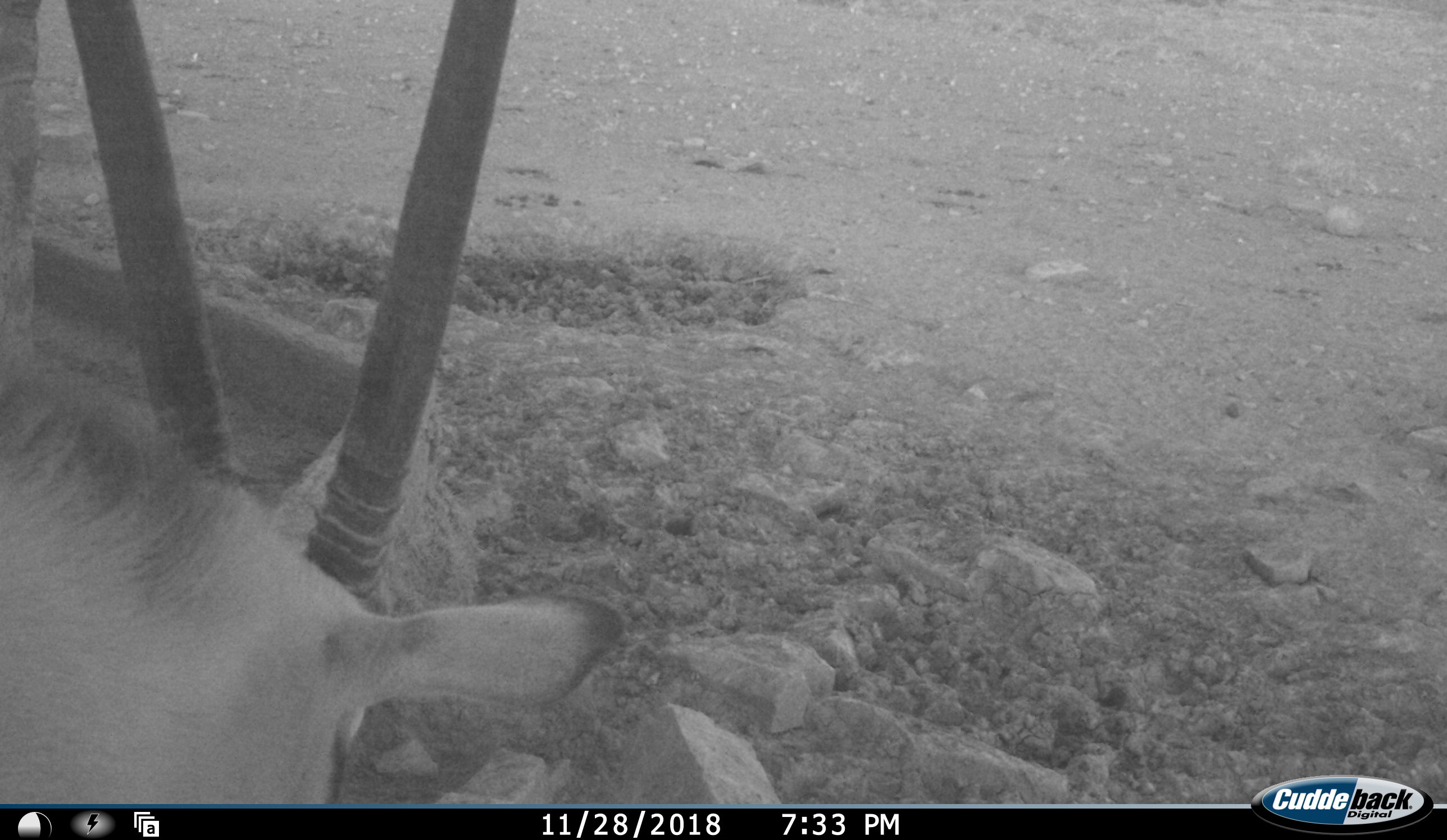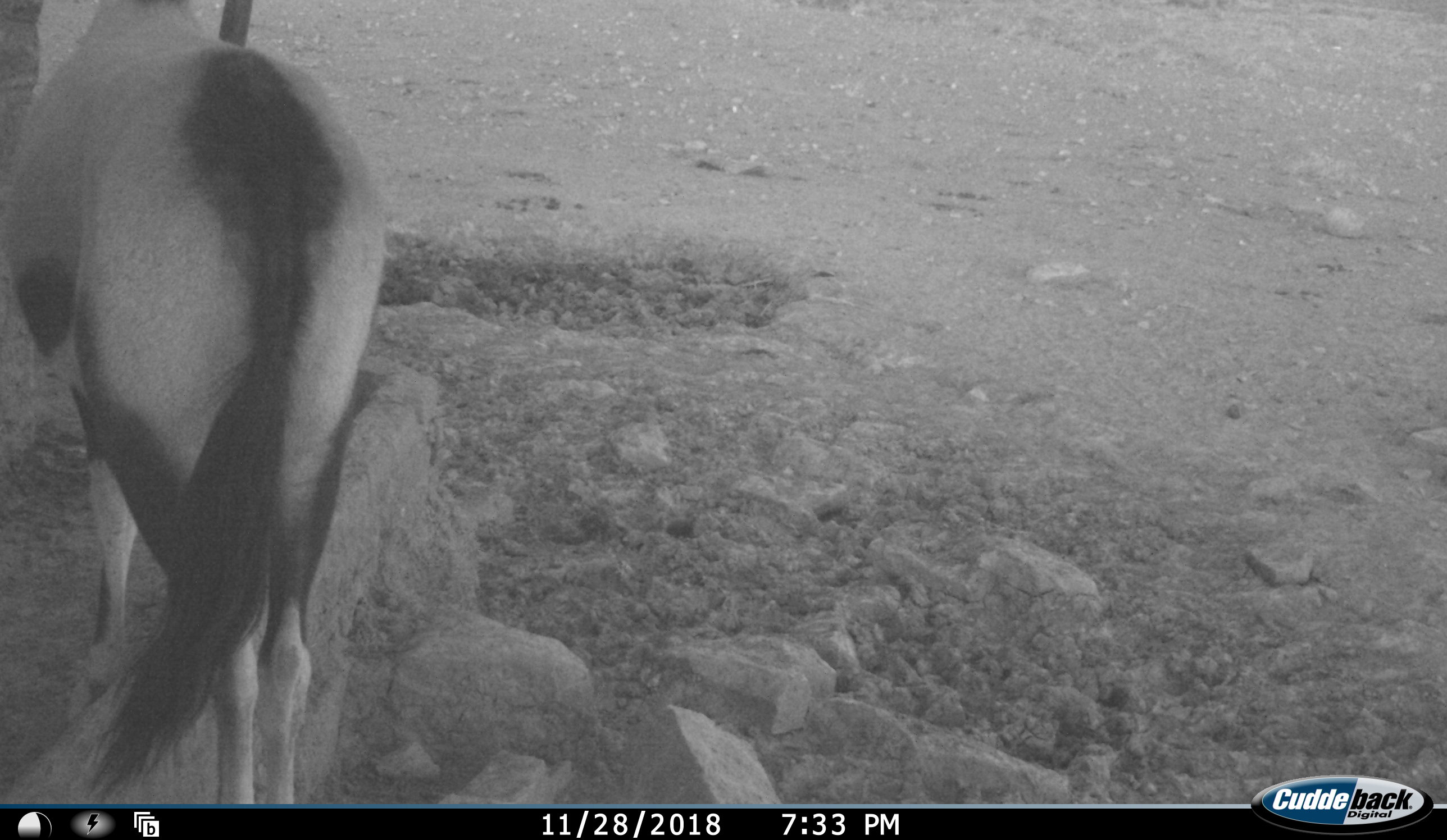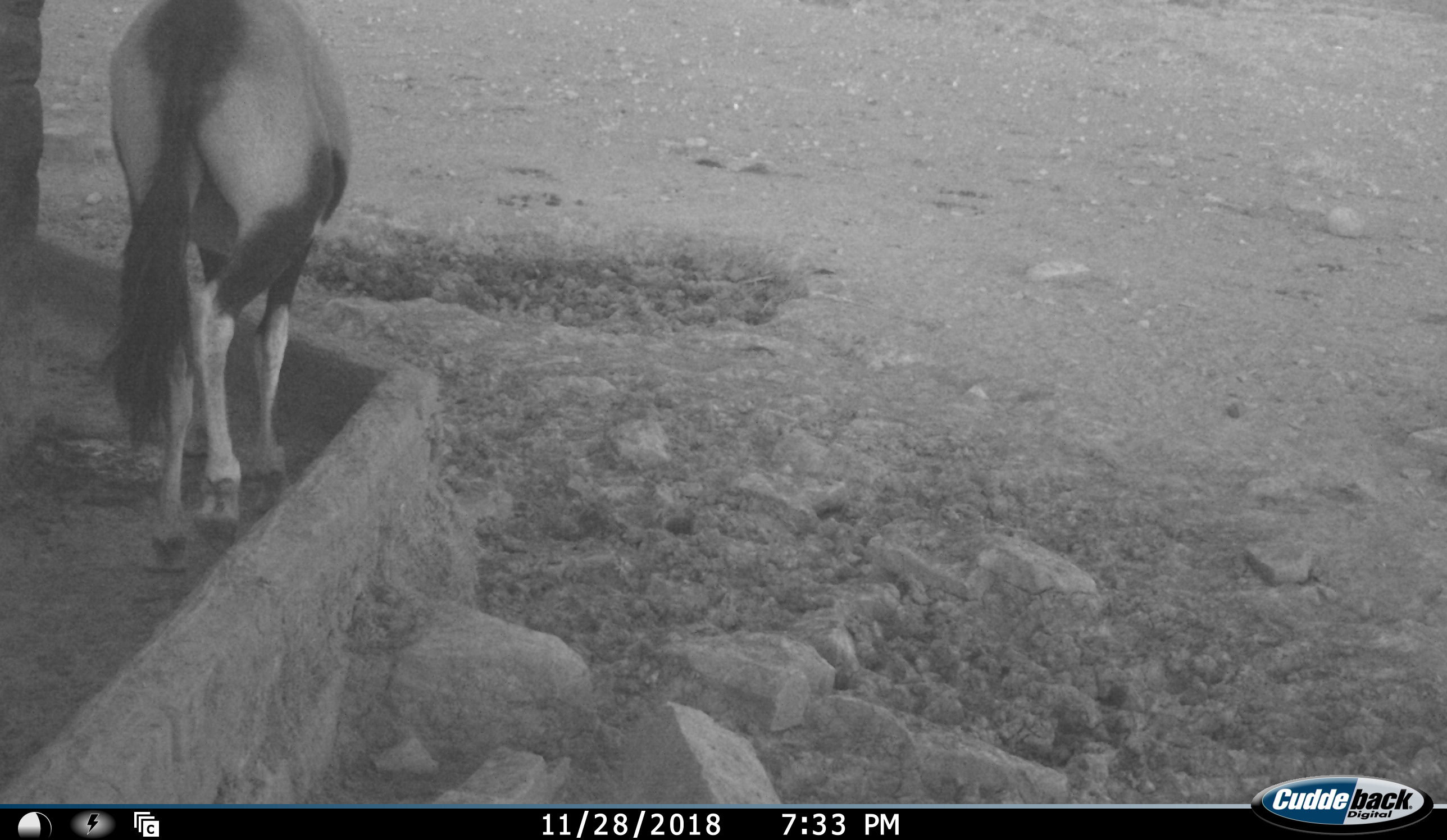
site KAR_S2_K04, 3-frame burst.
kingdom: Animalia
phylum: Chordata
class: Mammalia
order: Artiodactyla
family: Bovidae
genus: Oryx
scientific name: Oryx gazella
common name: gemsbok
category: oryx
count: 1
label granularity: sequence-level